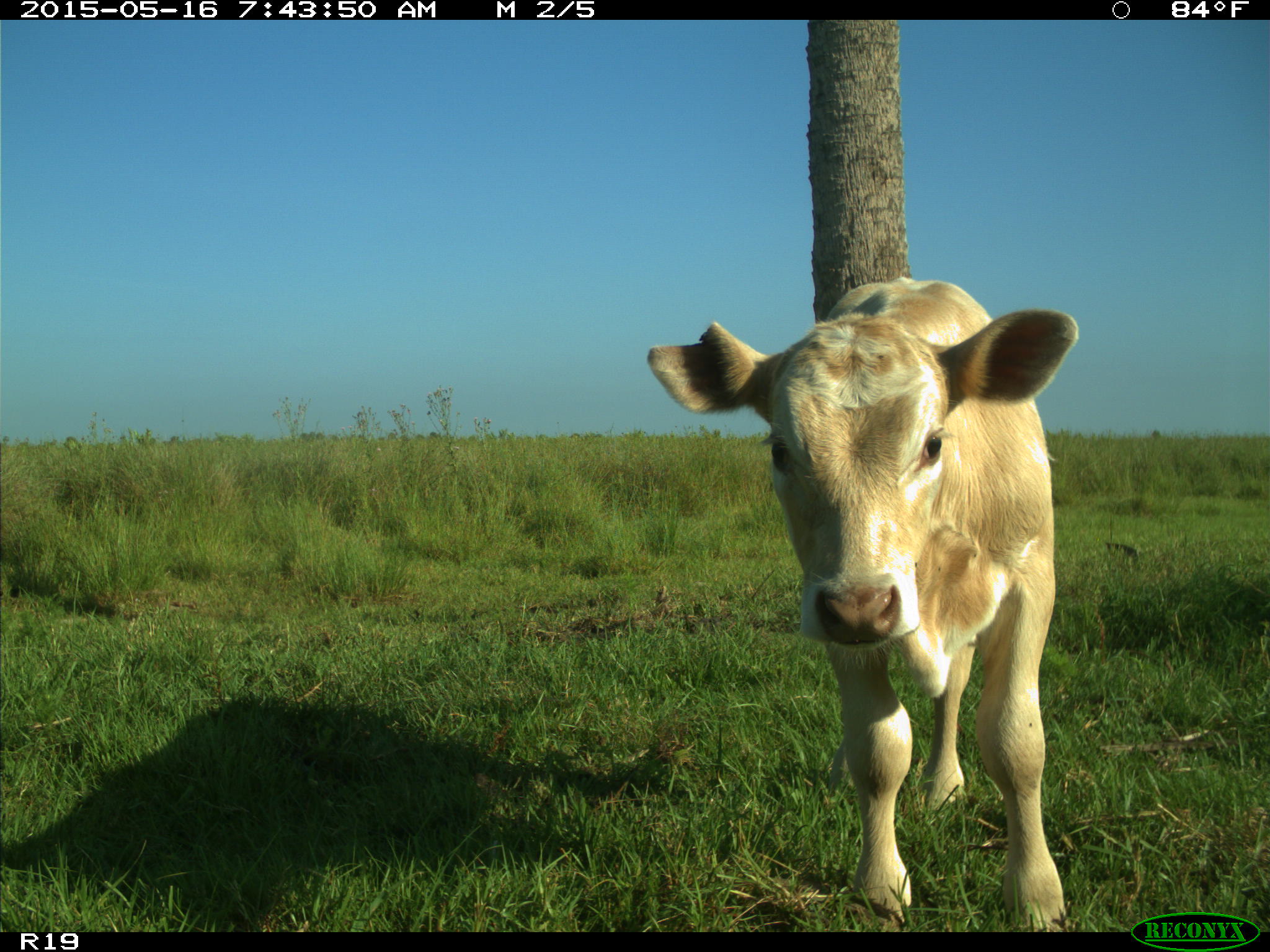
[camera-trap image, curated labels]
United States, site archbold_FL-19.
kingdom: Animalia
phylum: Chordata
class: Mammalia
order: Artiodactyla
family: Bovidae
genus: Bos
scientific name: Bos taurus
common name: domestic cow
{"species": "Bos taurus (domestic cow)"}